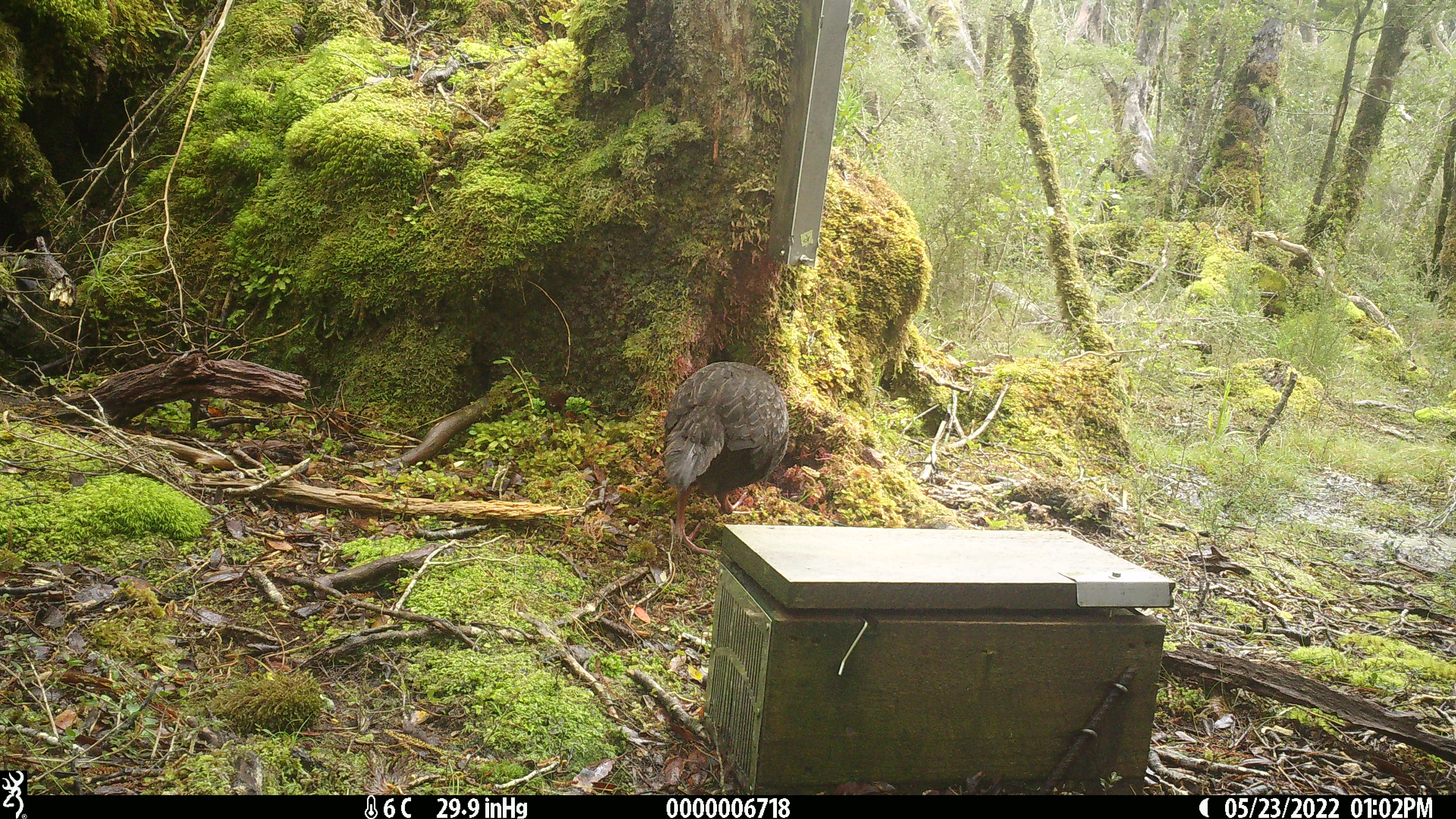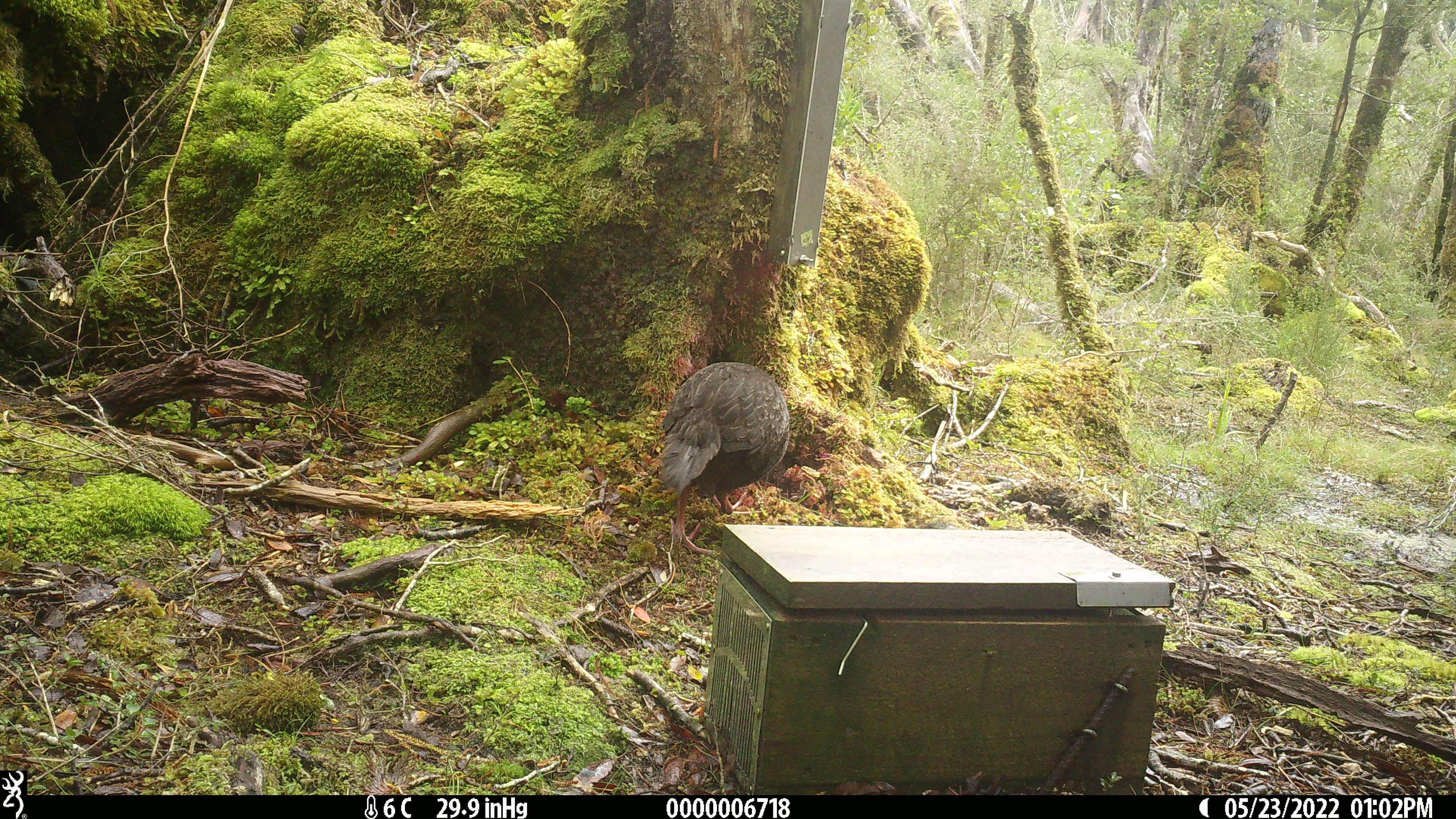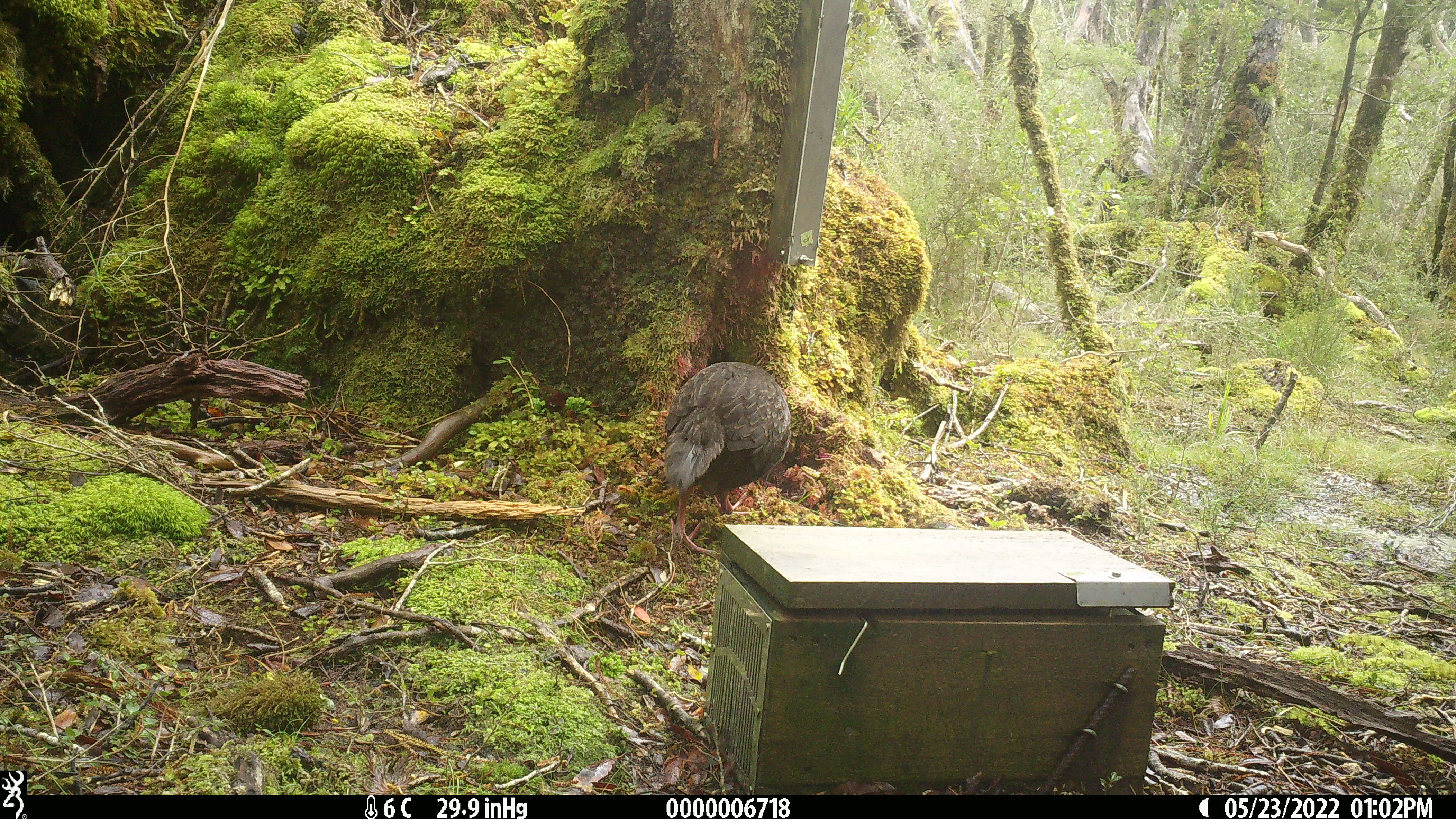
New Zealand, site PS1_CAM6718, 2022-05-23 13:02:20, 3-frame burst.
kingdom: Animalia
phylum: Chordata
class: Aves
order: Gruiformes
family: Rallidae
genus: Gallirallus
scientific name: Gallirallus australis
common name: weka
Weka (Gallirallus australis).